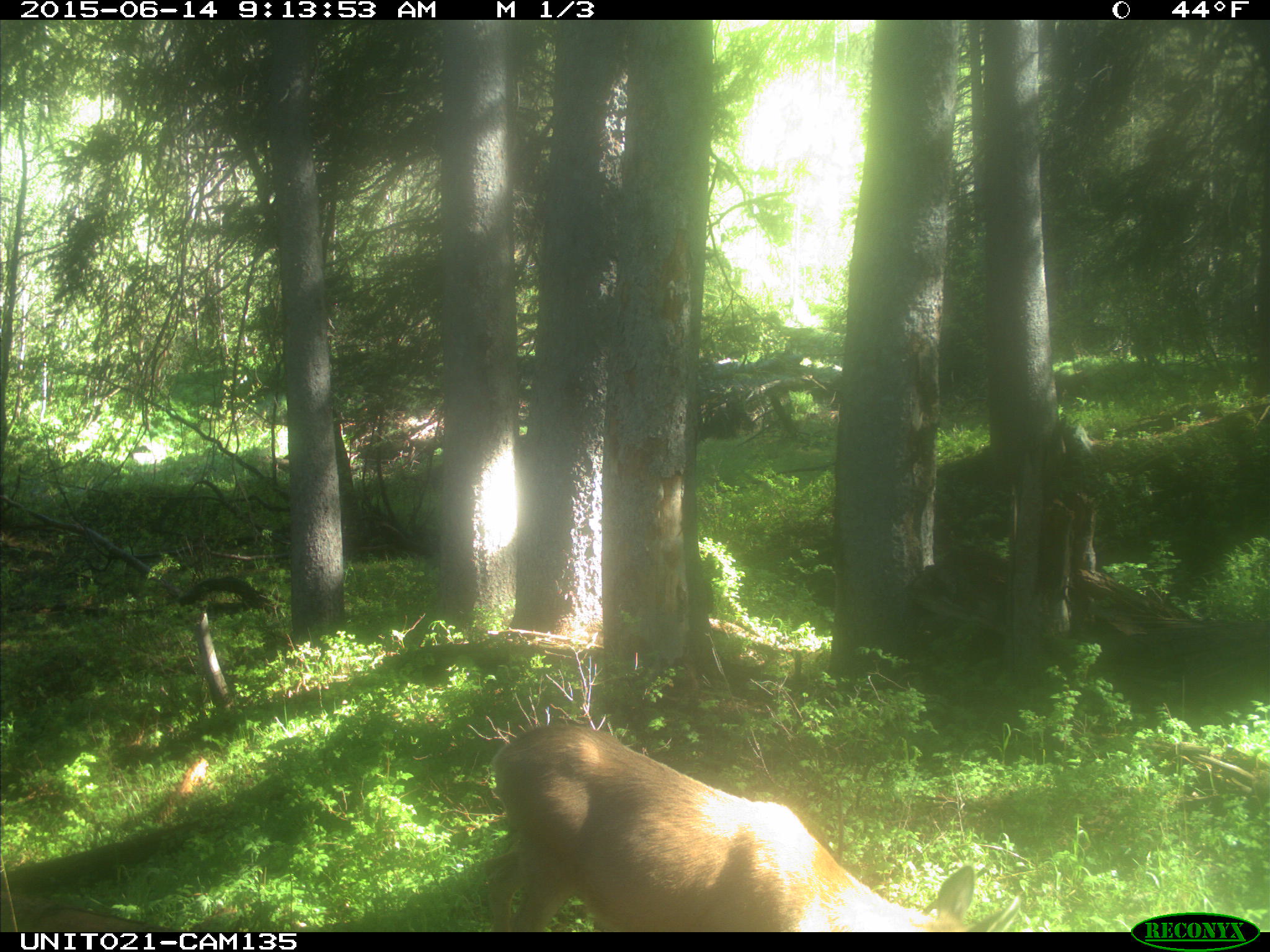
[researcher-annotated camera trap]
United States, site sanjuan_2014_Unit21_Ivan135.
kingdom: Animalia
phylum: Chordata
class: Mammalia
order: Artiodactyla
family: Cervidae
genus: Odocoileus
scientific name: Odocoileus hemionus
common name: mule deer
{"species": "Odocoileus hemionus (mule deer)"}